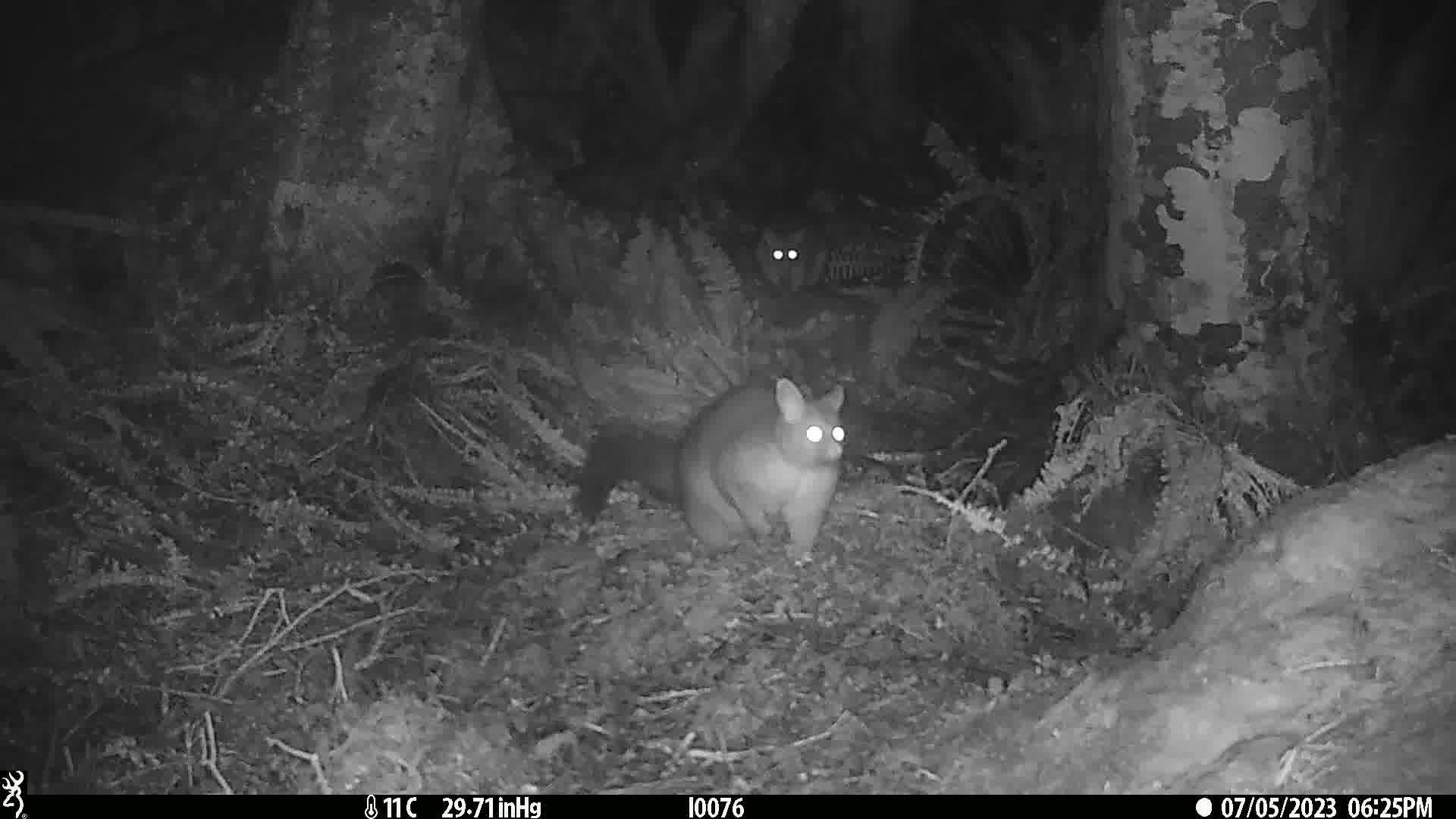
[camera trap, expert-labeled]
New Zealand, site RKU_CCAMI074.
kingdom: Animalia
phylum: Chordata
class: Mammalia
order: Diprotodontia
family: Phalangeridae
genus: Trichosurus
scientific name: Trichosurus vulpecula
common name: common brushtail possum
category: possum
Possum (common brushtail possum) (Trichosurus vulpecula).